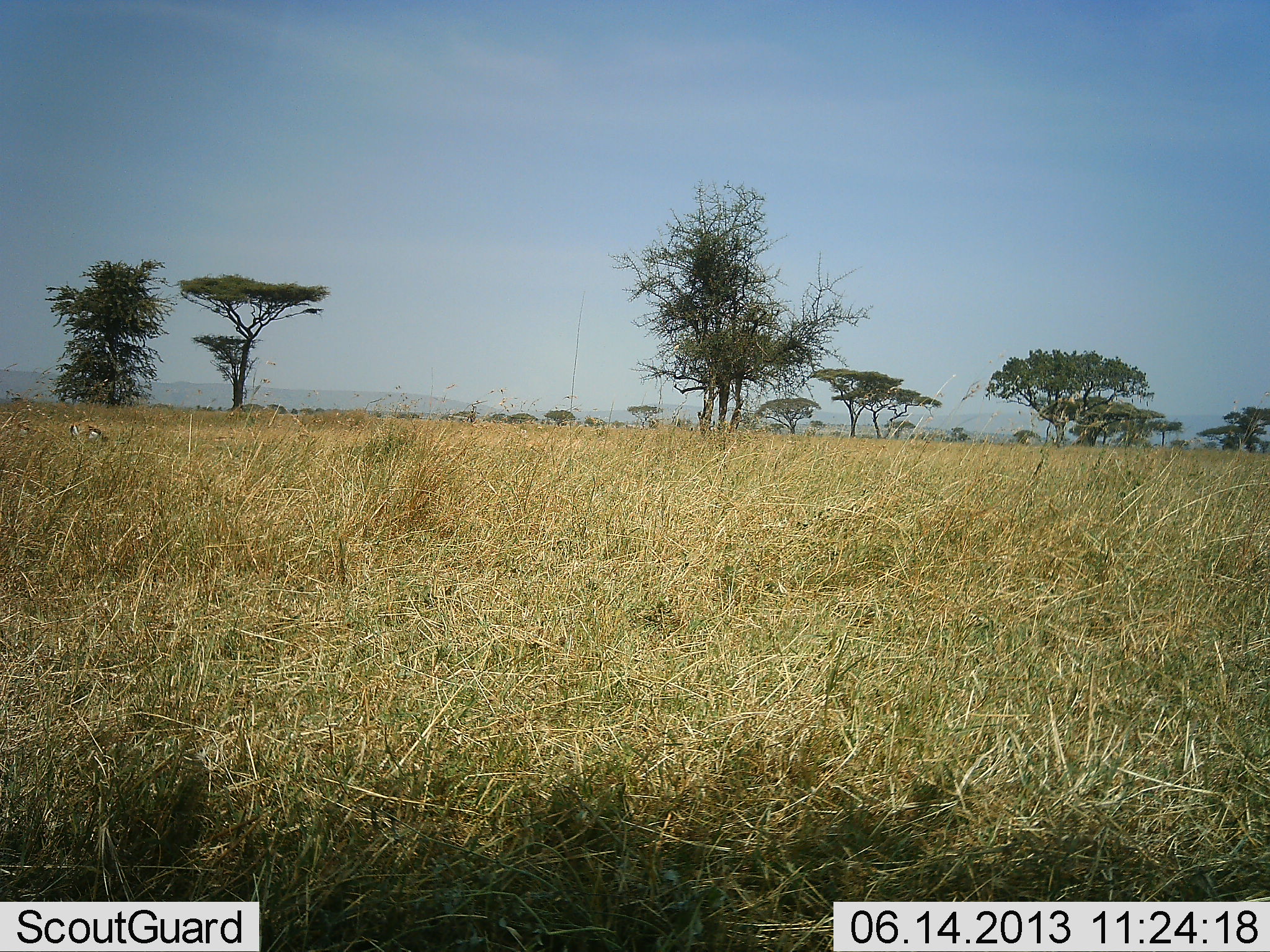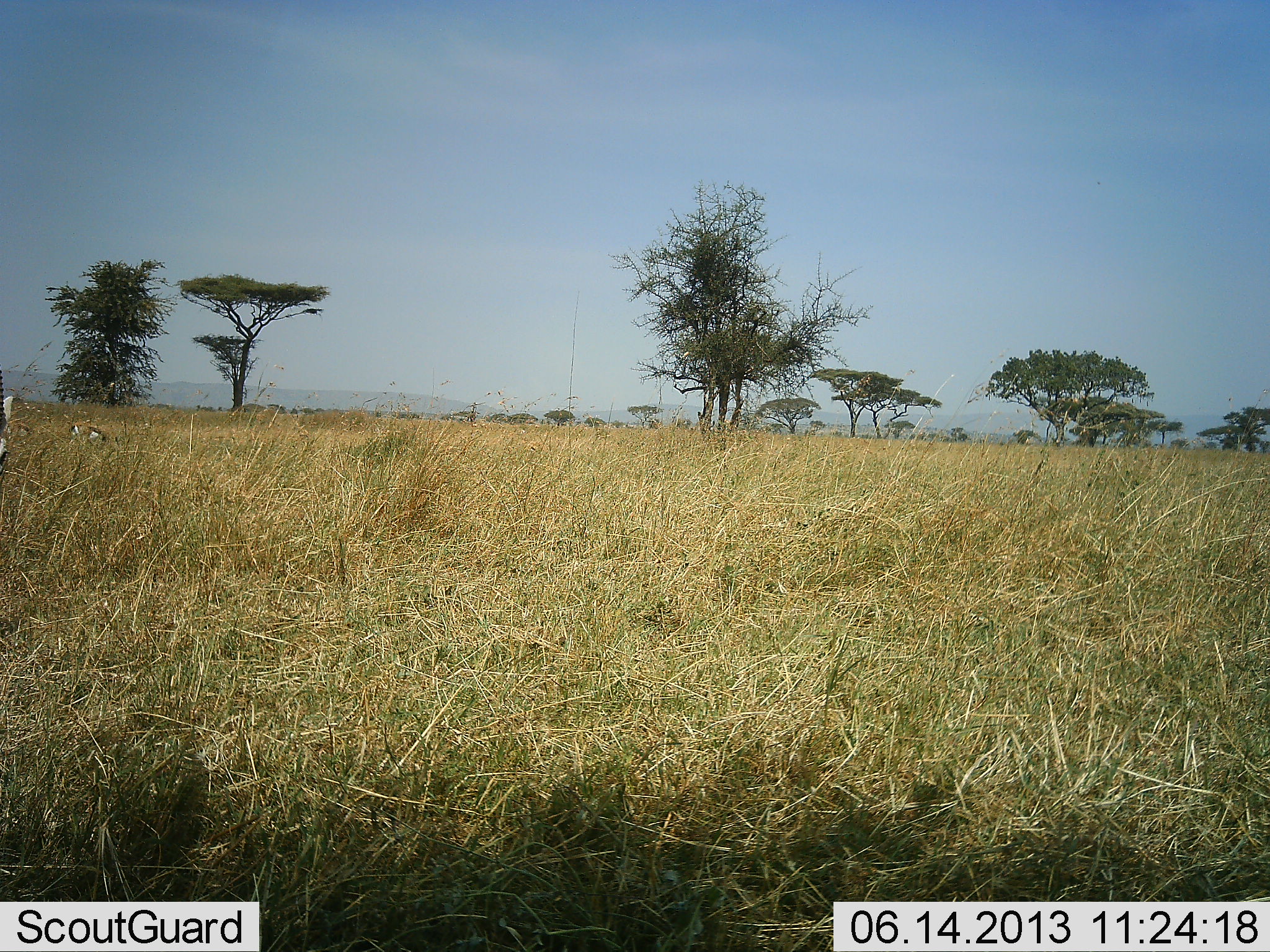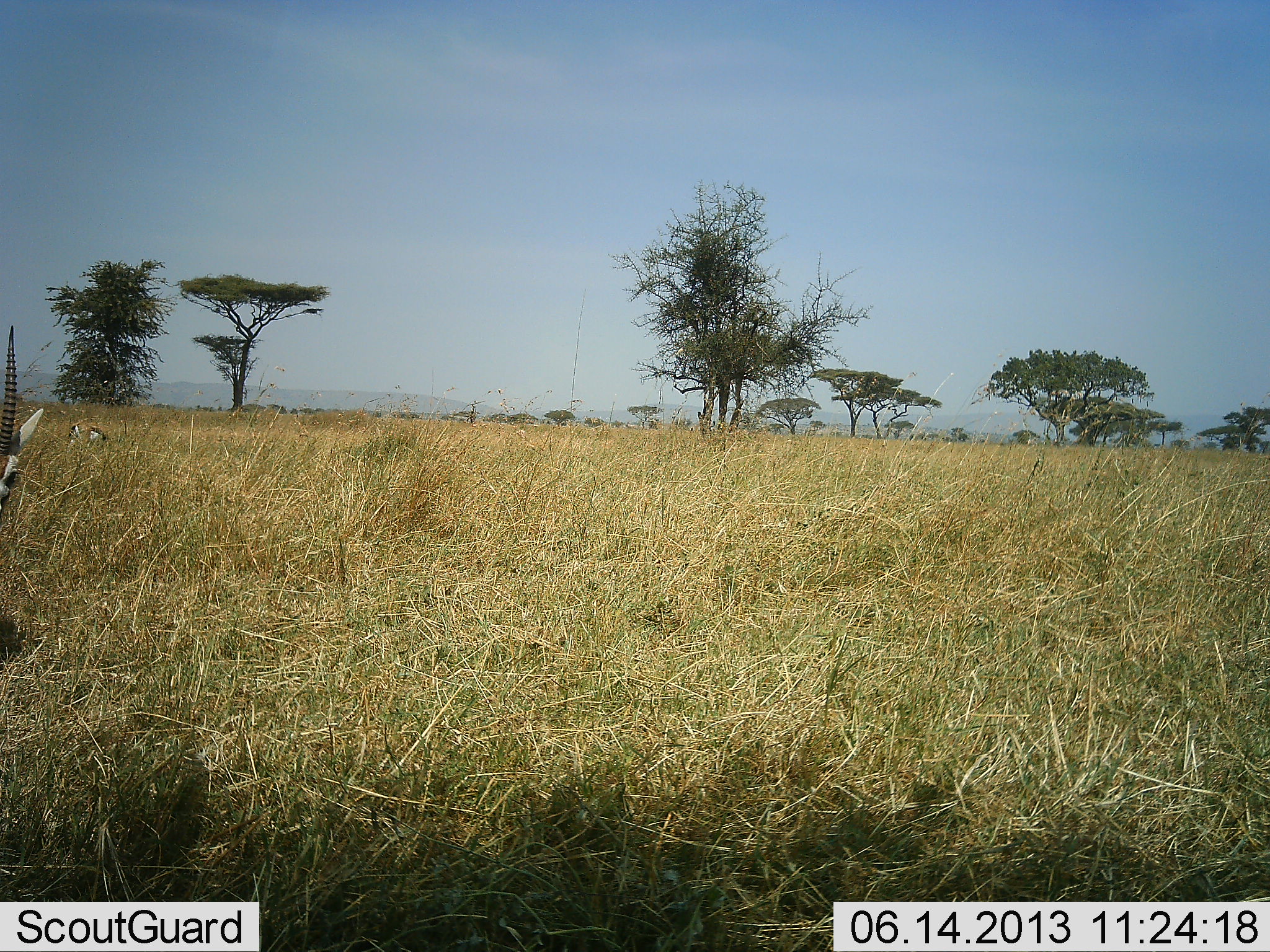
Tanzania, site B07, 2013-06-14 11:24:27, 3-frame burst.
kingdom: Animalia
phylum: Chordata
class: Mammalia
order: Artiodactyla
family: Bovidae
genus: Eudorcas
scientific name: Eudorcas thomsonii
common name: thomson's gazelle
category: gazellethomsons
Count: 2.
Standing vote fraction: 54%.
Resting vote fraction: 8%.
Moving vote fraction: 46%.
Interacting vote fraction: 0%.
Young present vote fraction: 0%.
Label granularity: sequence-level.